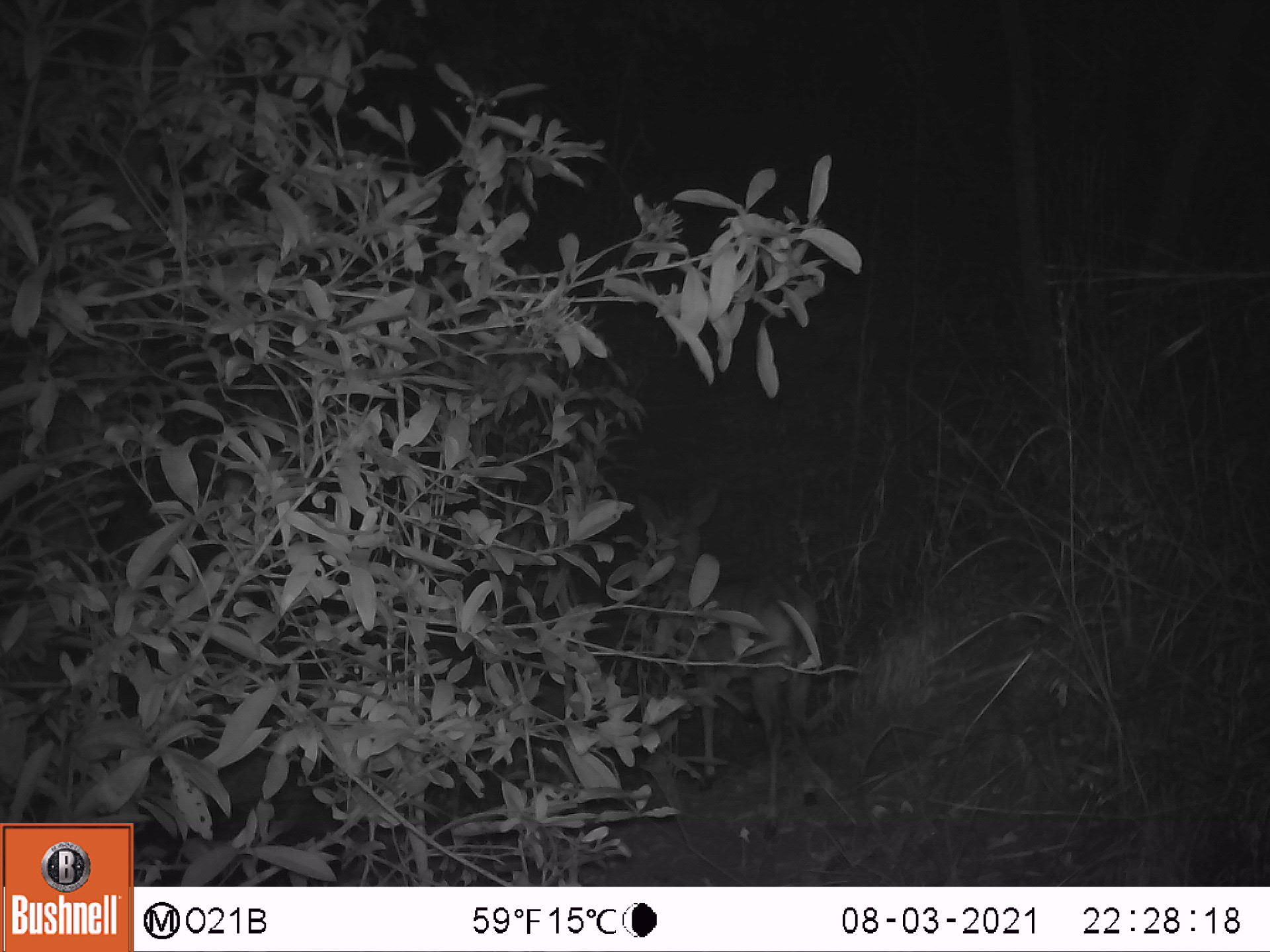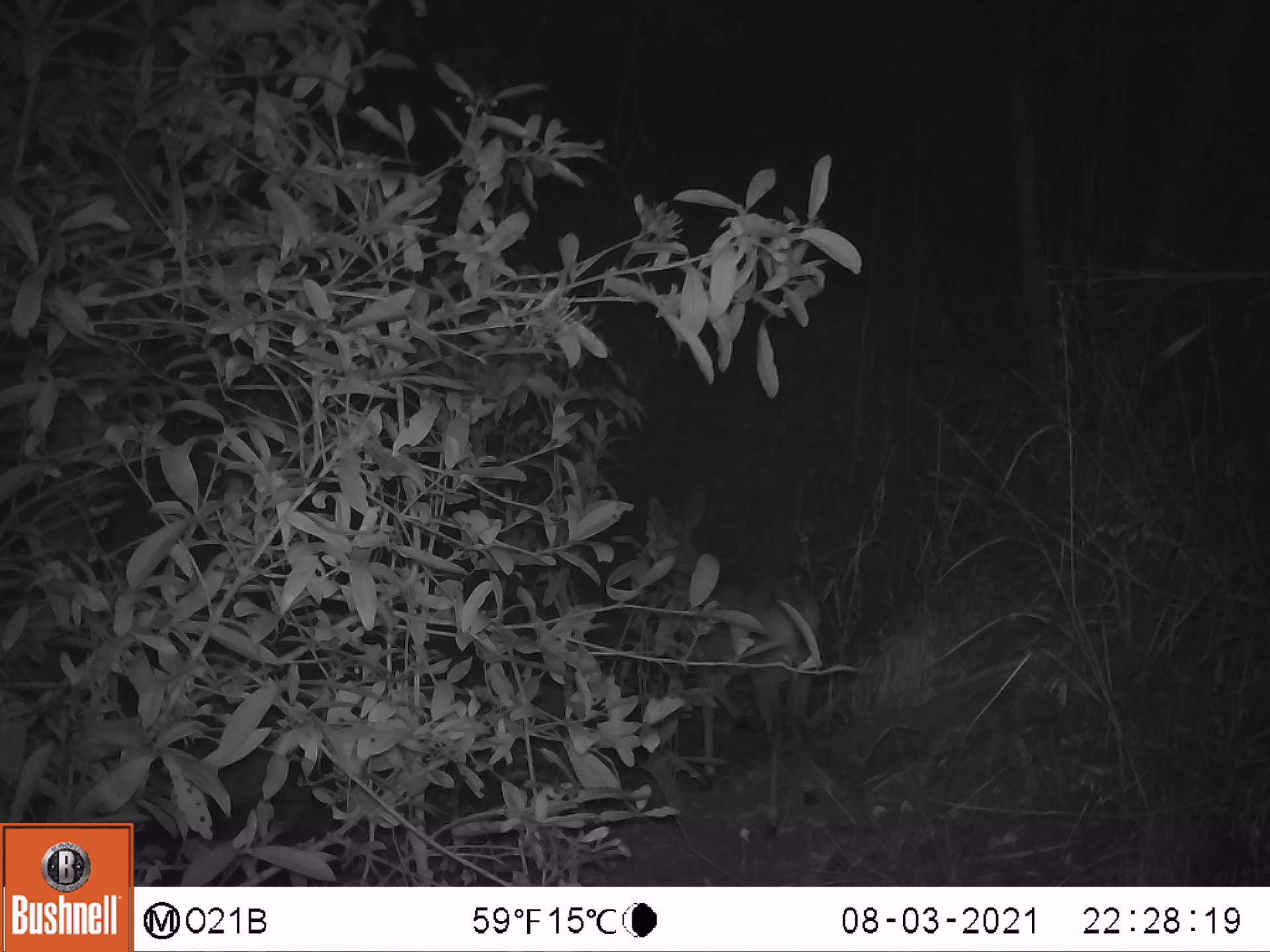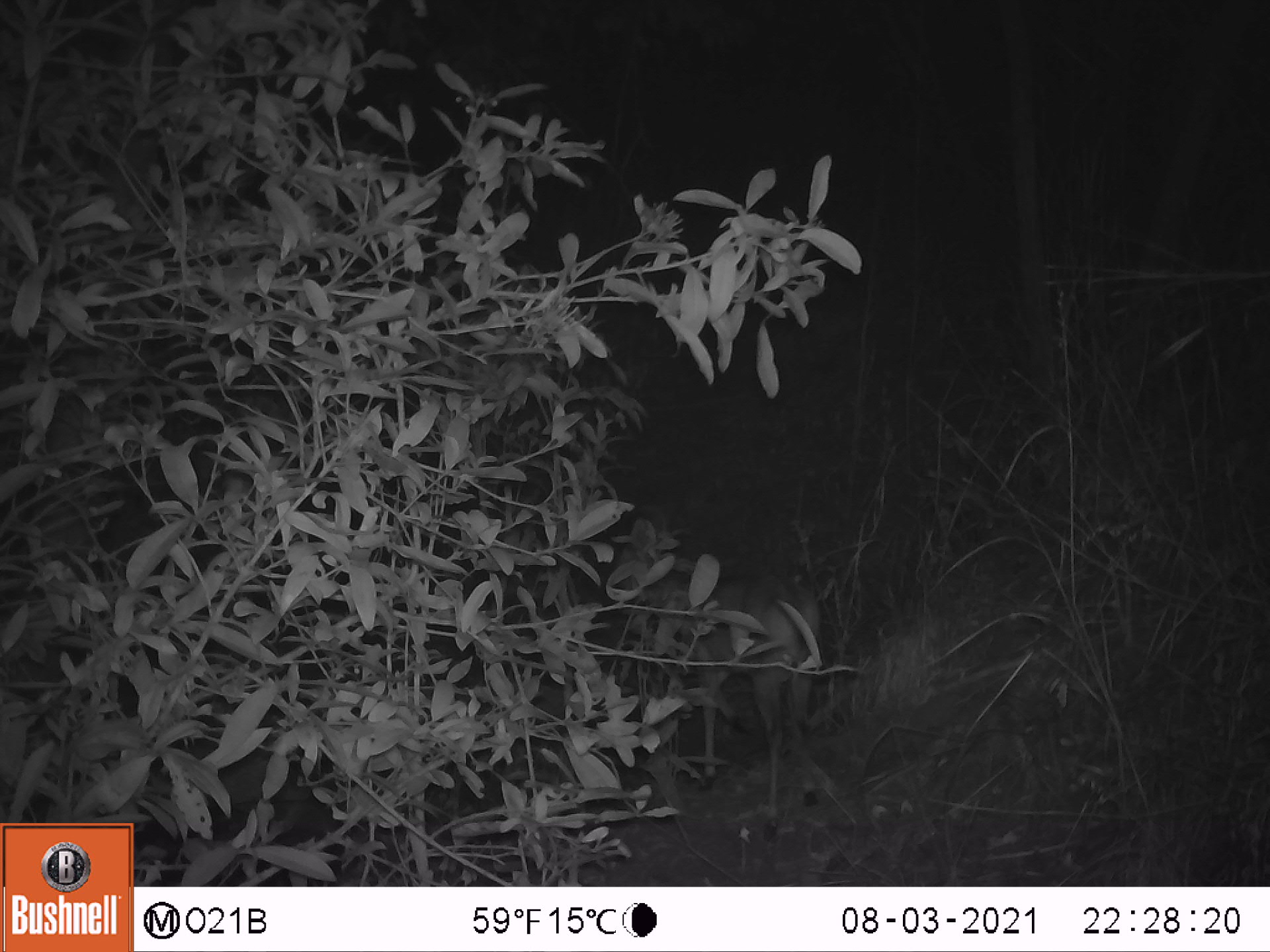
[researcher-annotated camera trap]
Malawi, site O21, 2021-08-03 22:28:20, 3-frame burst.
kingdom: Animalia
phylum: Chordata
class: Mammalia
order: Artiodactyla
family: Bovidae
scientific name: Antilopinae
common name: small antelope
Small antelope (Antilopinae), count 1.